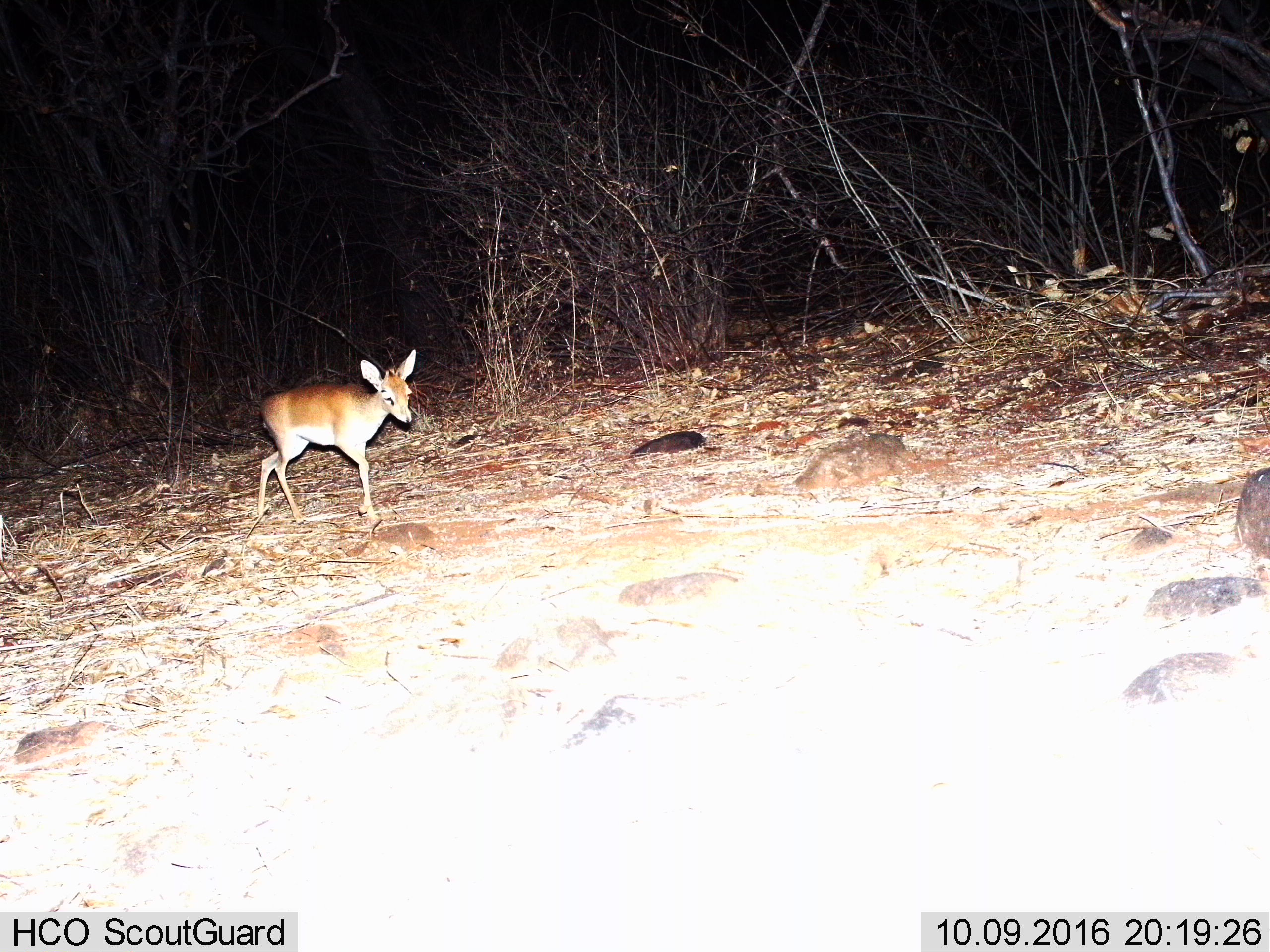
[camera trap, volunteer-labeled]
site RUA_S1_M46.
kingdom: Animalia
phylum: Chordata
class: Mammalia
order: Artiodactyla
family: Bovidae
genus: Madoqua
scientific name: Madoqua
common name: dik-dik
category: dikdik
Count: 1.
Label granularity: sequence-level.